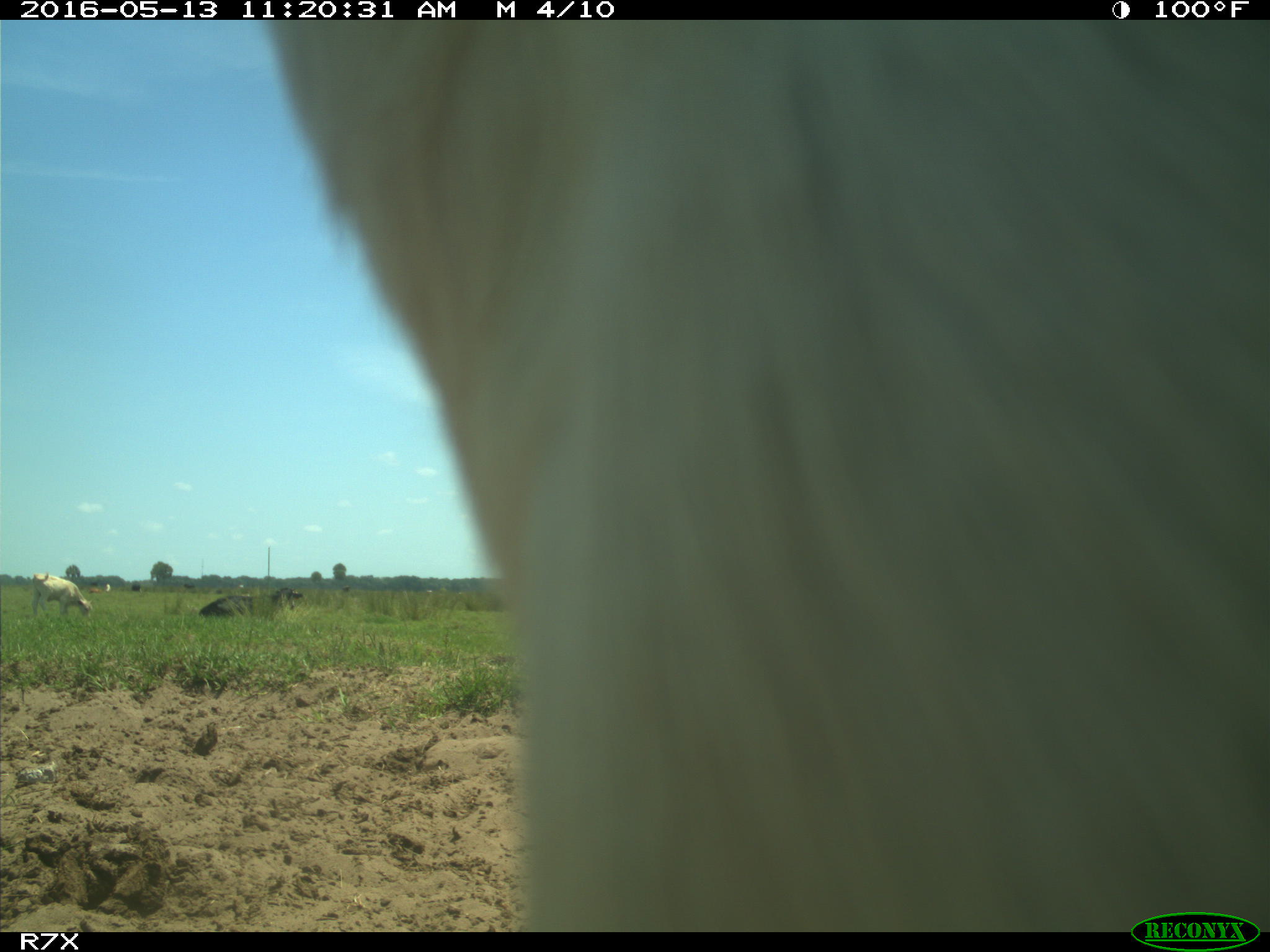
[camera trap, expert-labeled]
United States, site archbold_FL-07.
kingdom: Animalia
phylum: Chordata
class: Mammalia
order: Artiodactyla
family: Bovidae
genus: Bos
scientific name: Bos taurus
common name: domestic cow